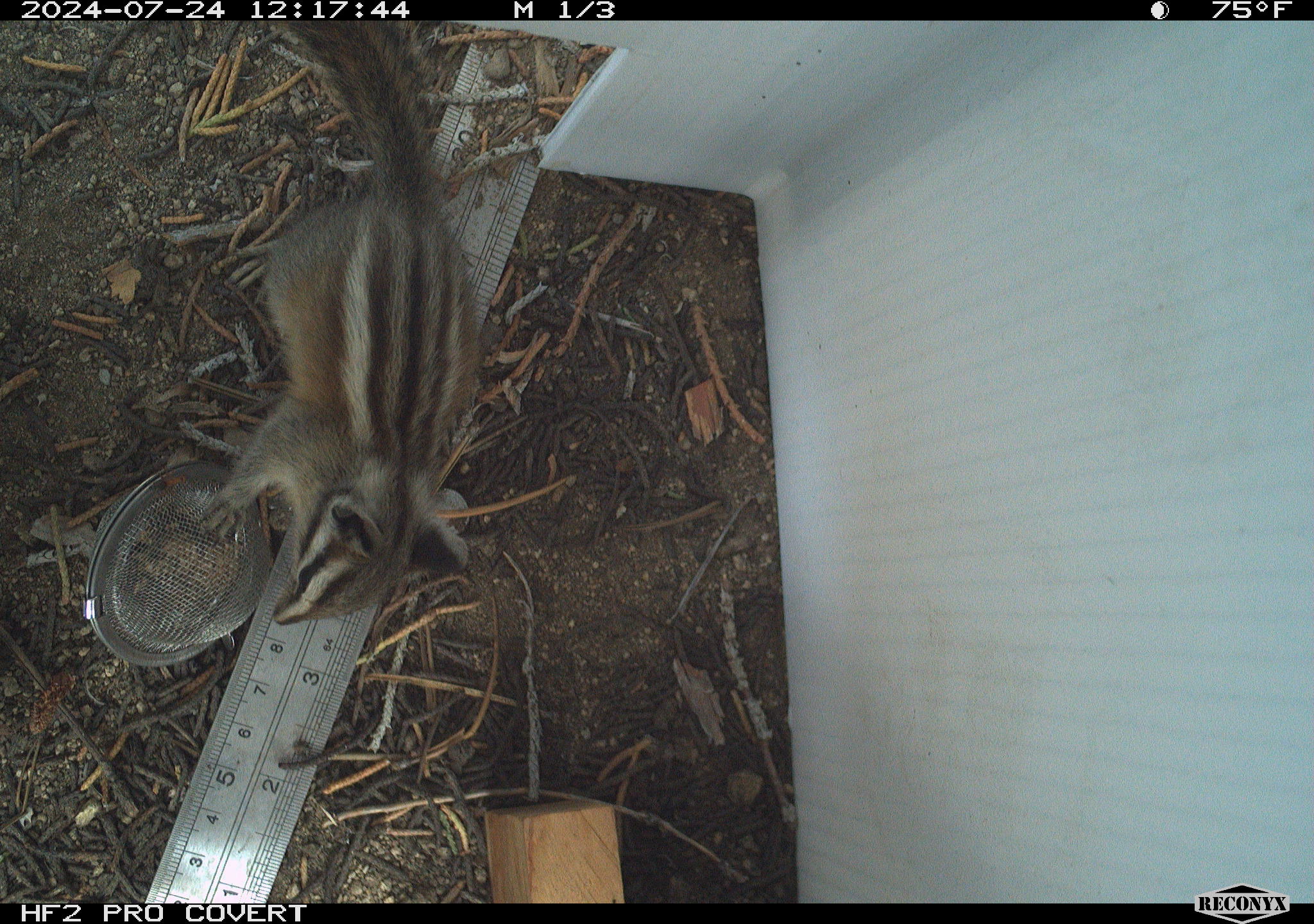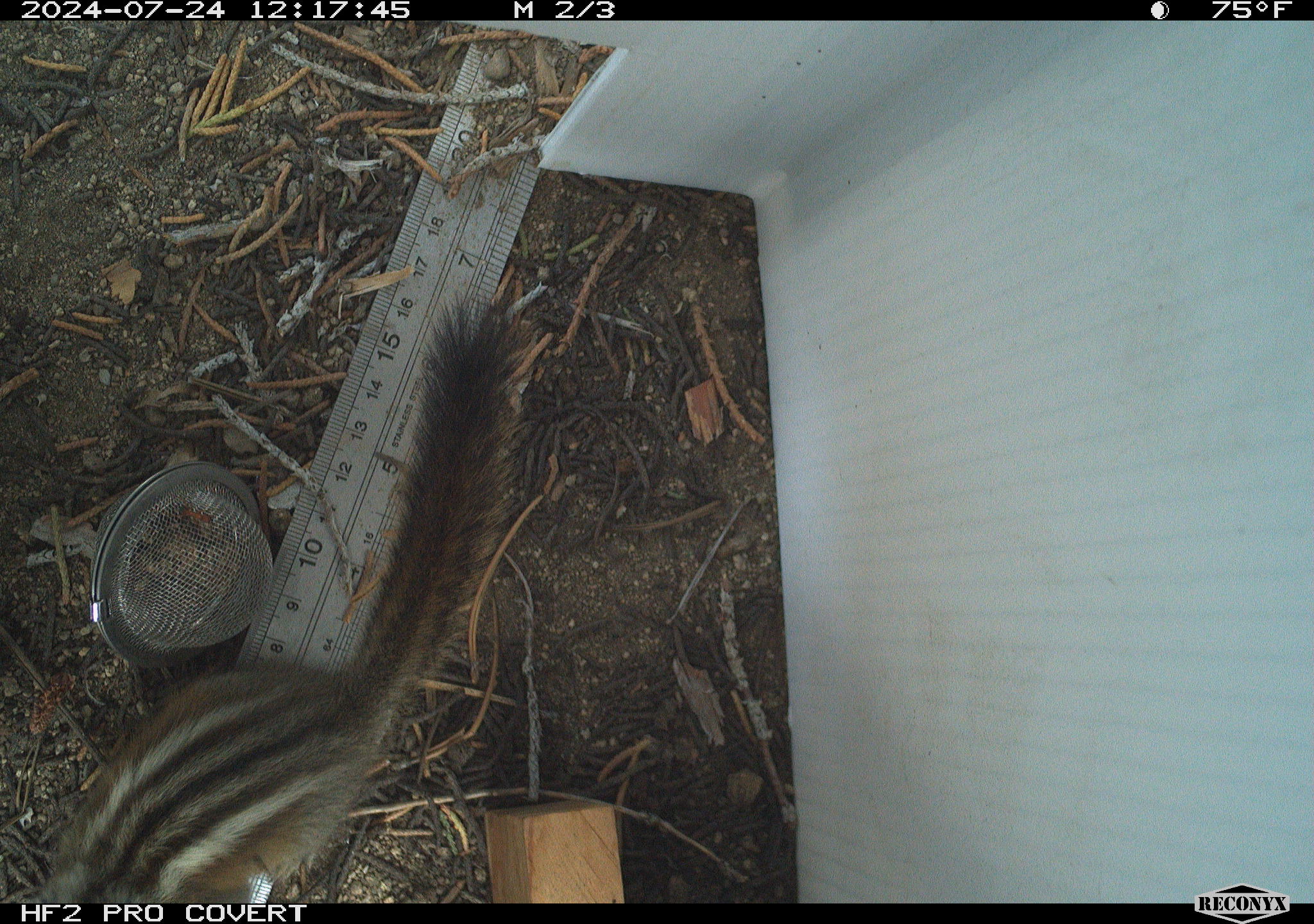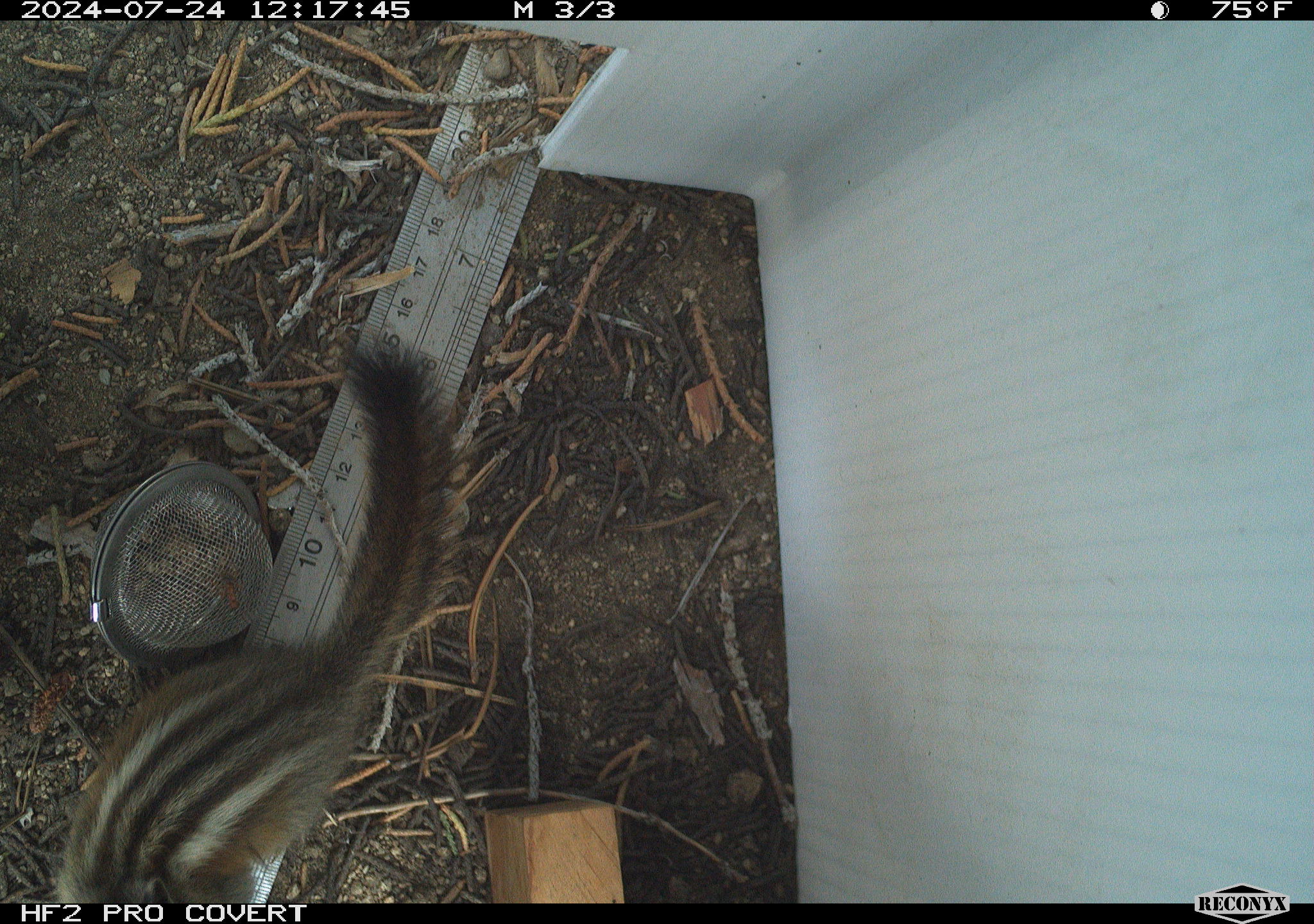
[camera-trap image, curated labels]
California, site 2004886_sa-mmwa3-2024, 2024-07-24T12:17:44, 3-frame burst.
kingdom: Animalia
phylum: Chordata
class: Mammalia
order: Rodentia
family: Sciuridae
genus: Neotamias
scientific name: Neotamias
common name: western chipmunks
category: neotamias species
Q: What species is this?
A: Neotamias species (western chipmunks) (Neotamias).